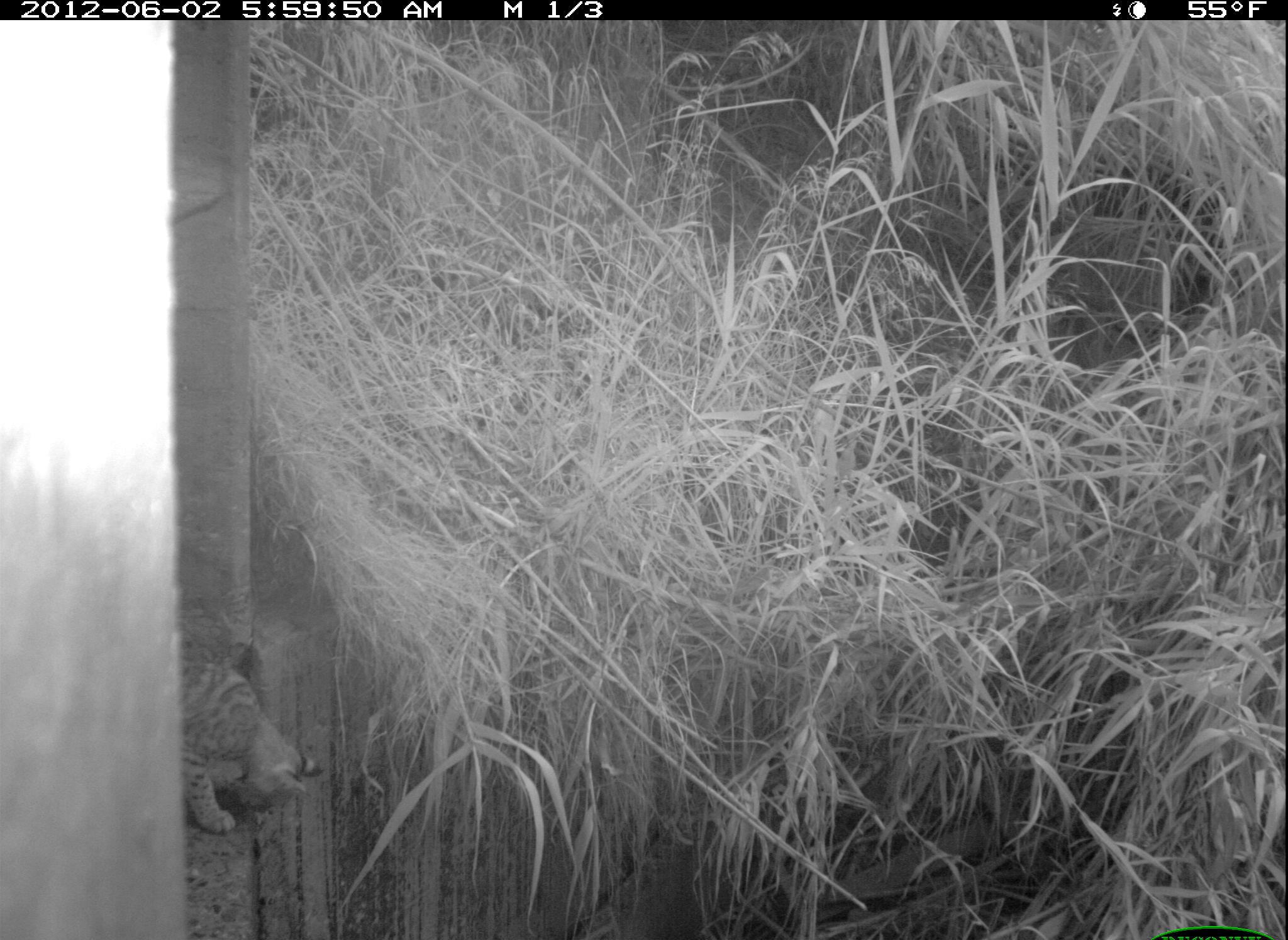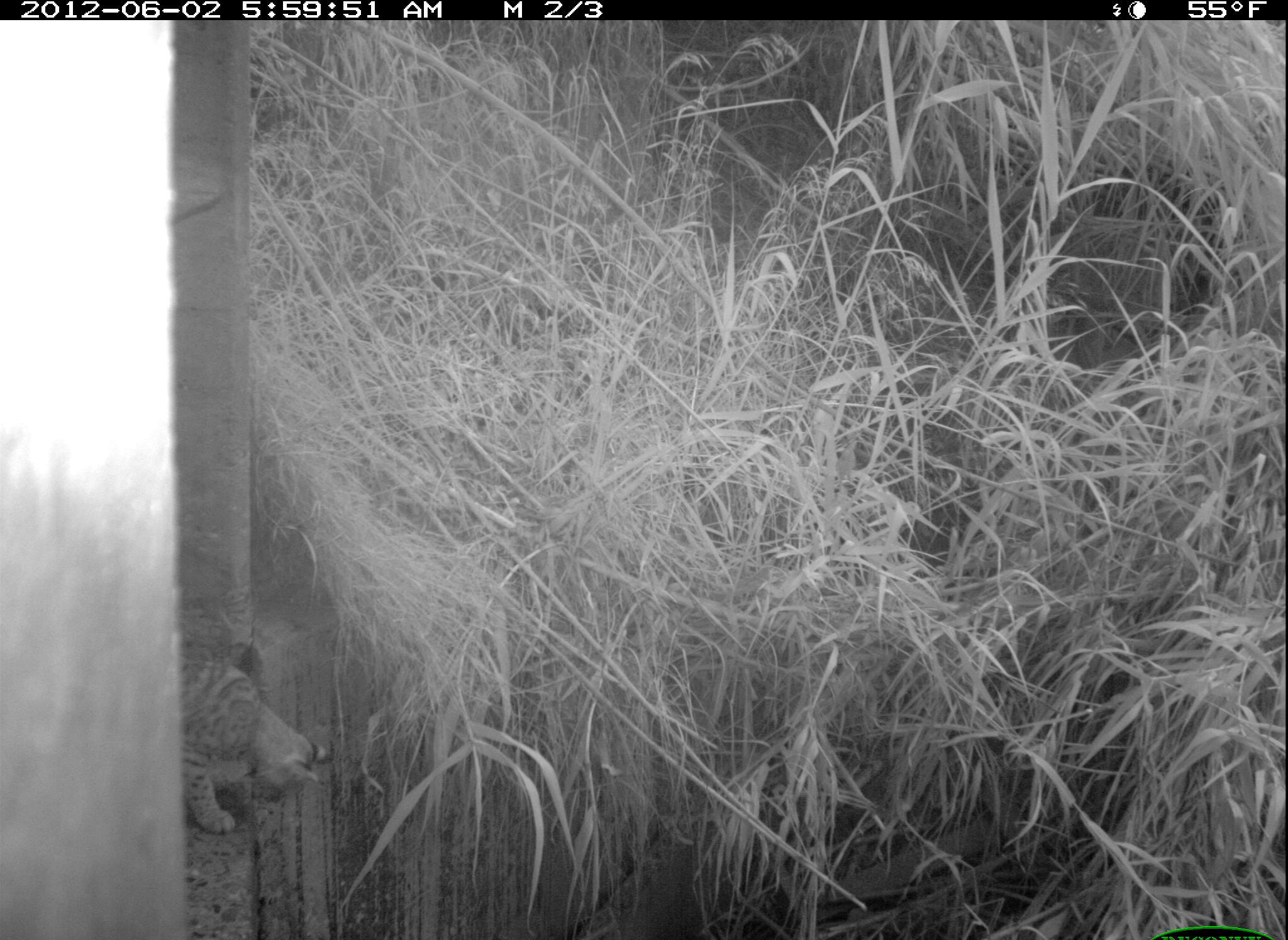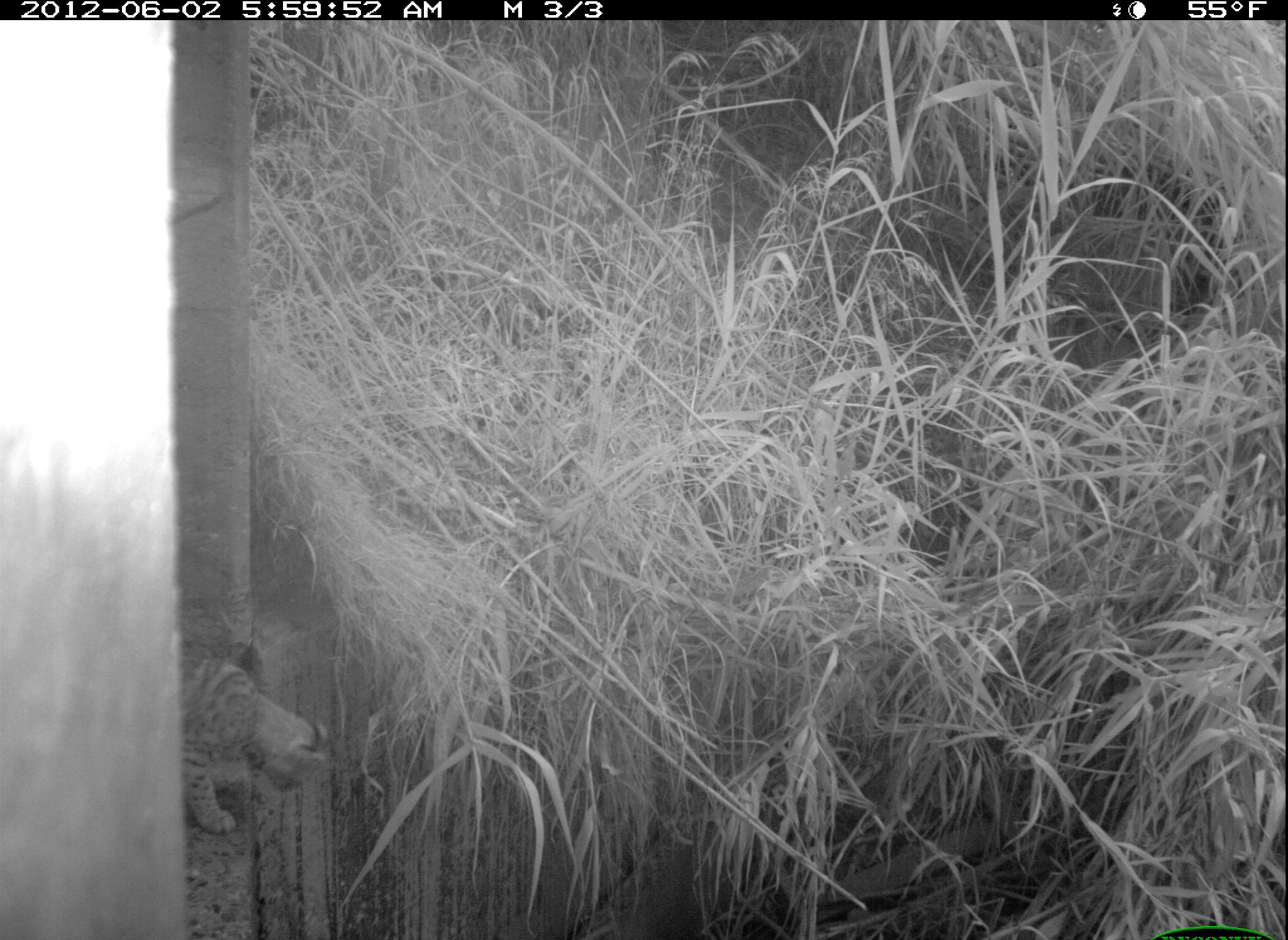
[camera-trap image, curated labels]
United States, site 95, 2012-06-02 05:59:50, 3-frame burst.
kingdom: Animalia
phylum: Chordata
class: Mammalia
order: Carnivora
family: Felidae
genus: Lynx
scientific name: Lynx rufus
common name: bobcat